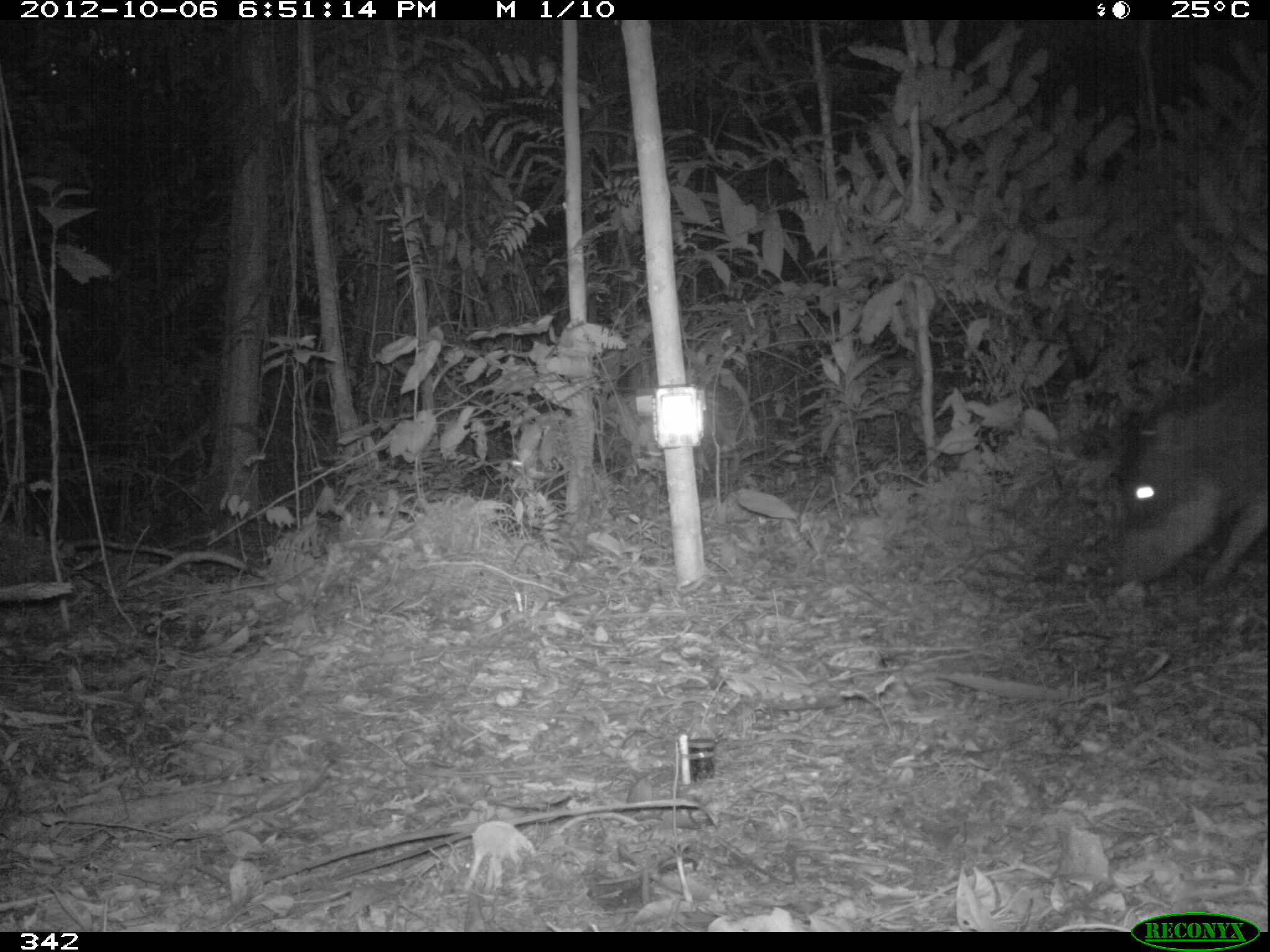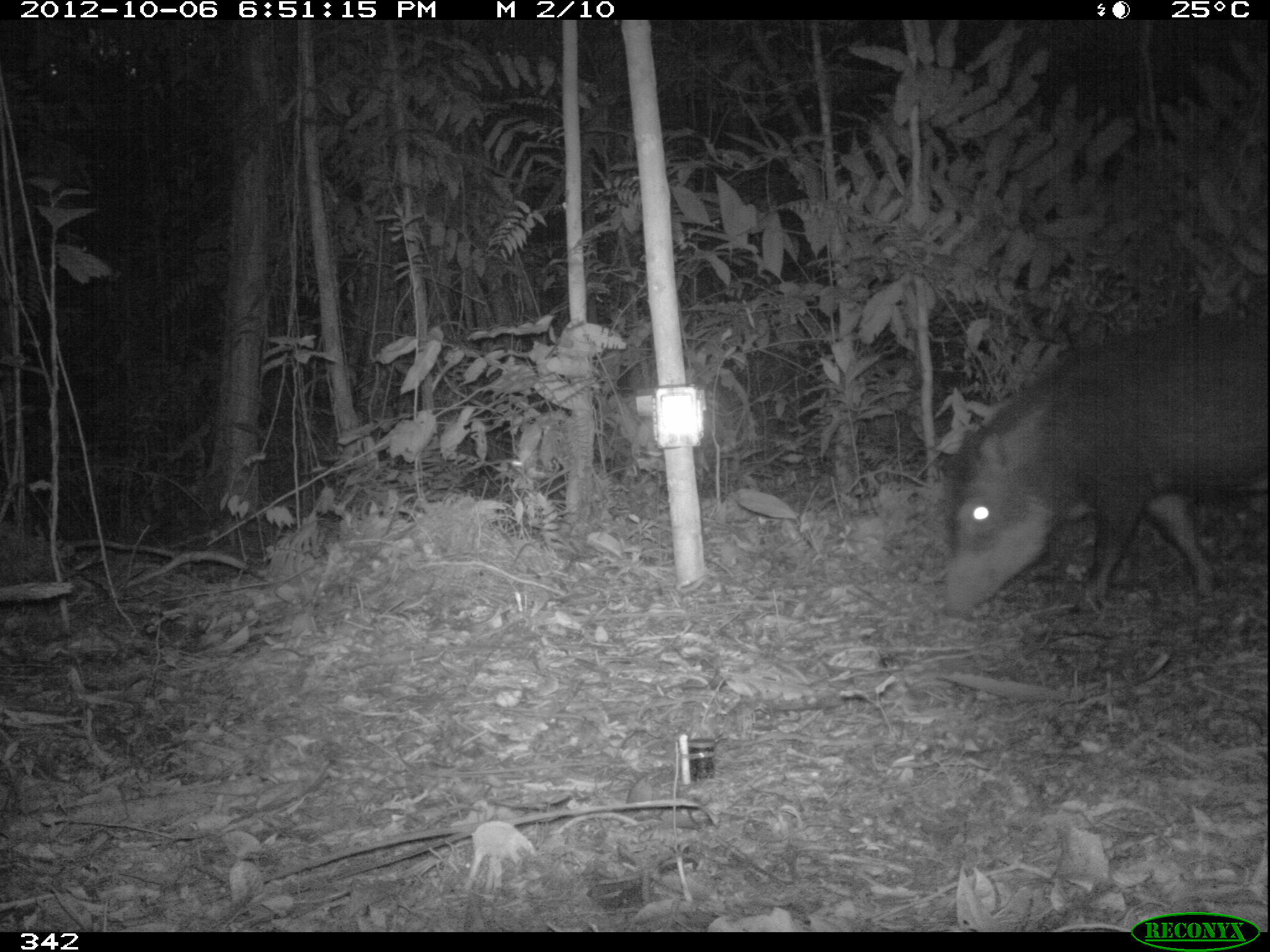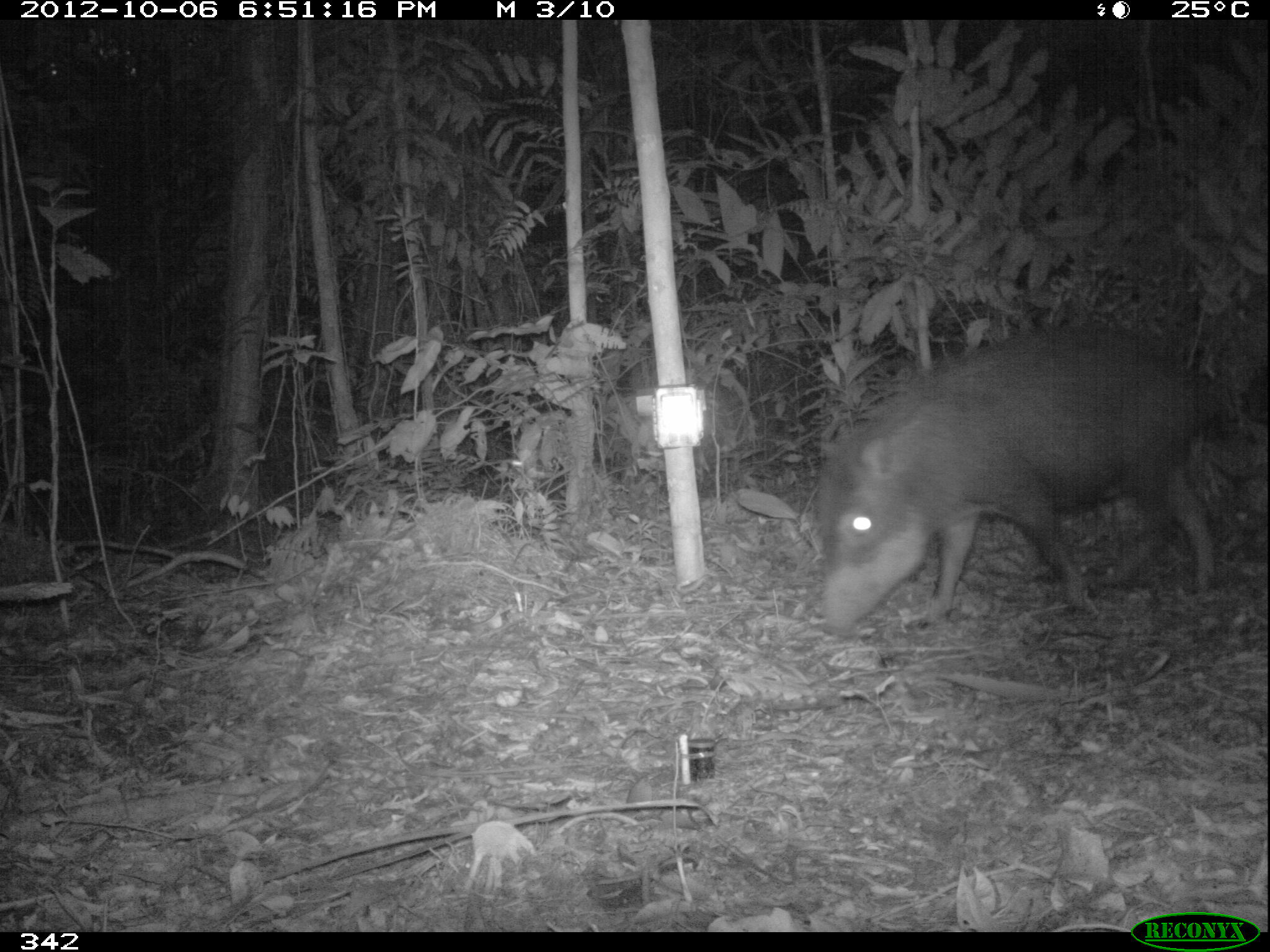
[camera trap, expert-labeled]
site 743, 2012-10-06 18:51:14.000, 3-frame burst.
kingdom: Animalia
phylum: Chordata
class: Mammalia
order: Artiodactyla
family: Tayassuidae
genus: Tayassu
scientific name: Tayassu pecari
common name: white-lipped peccary